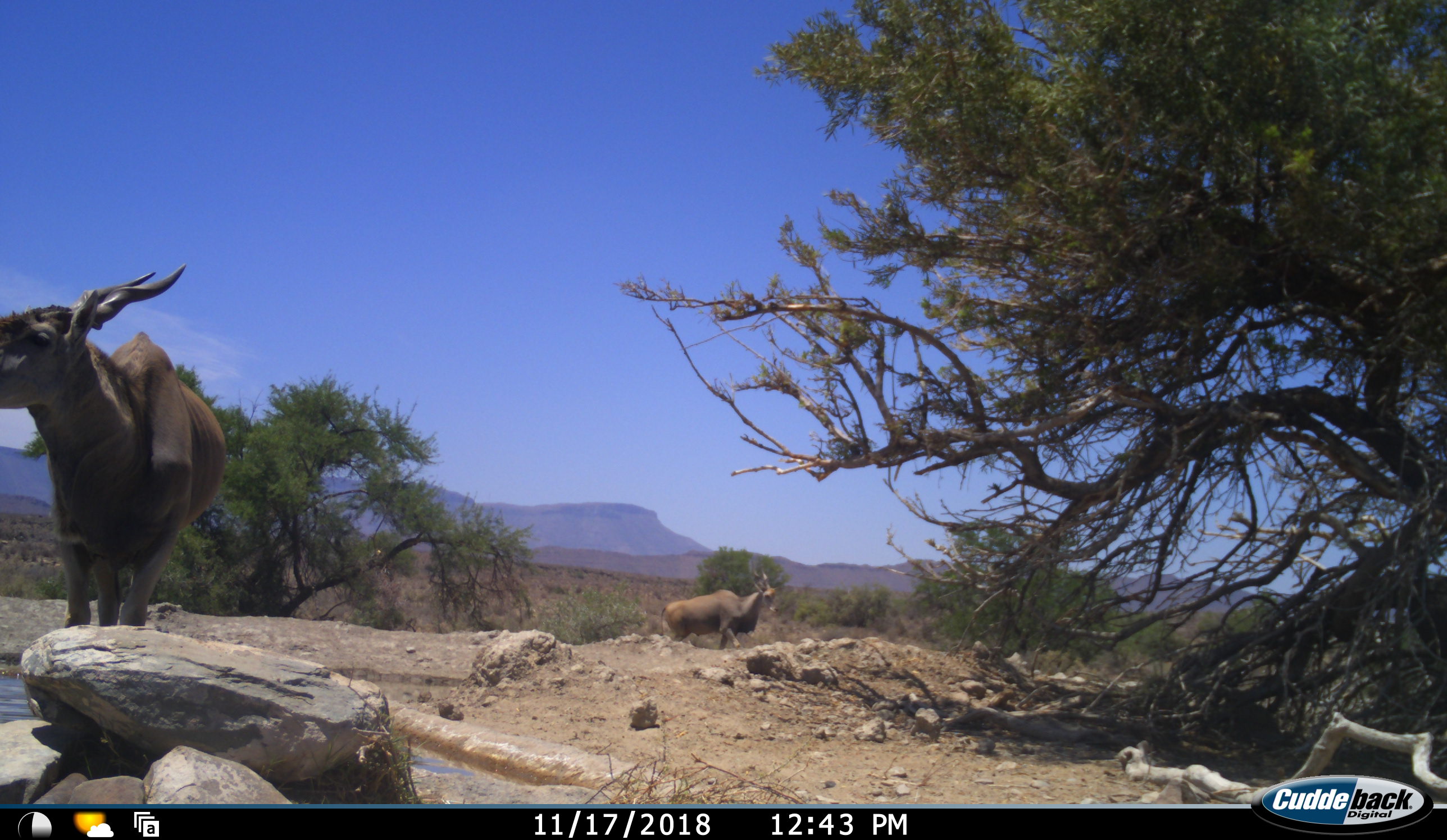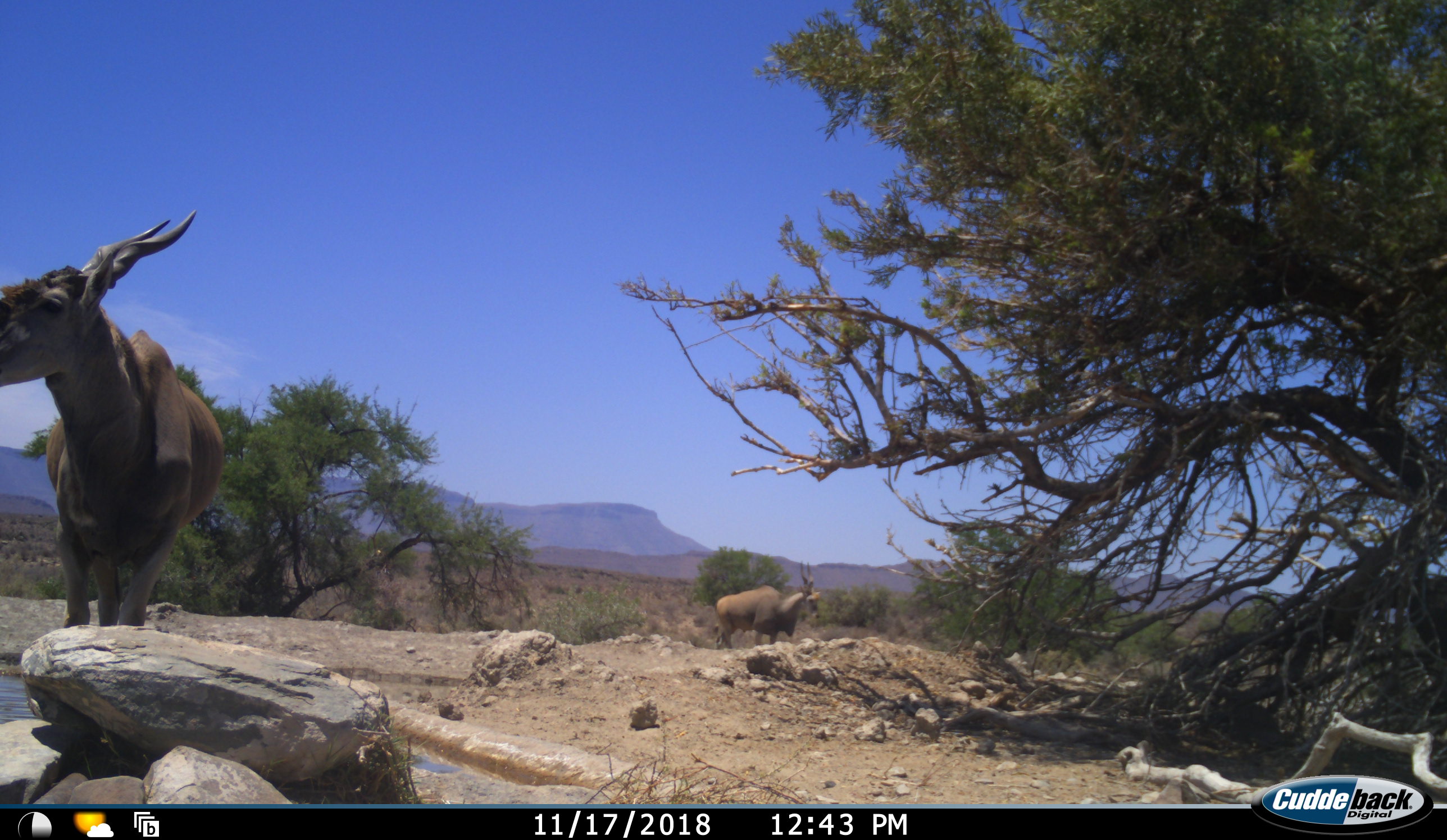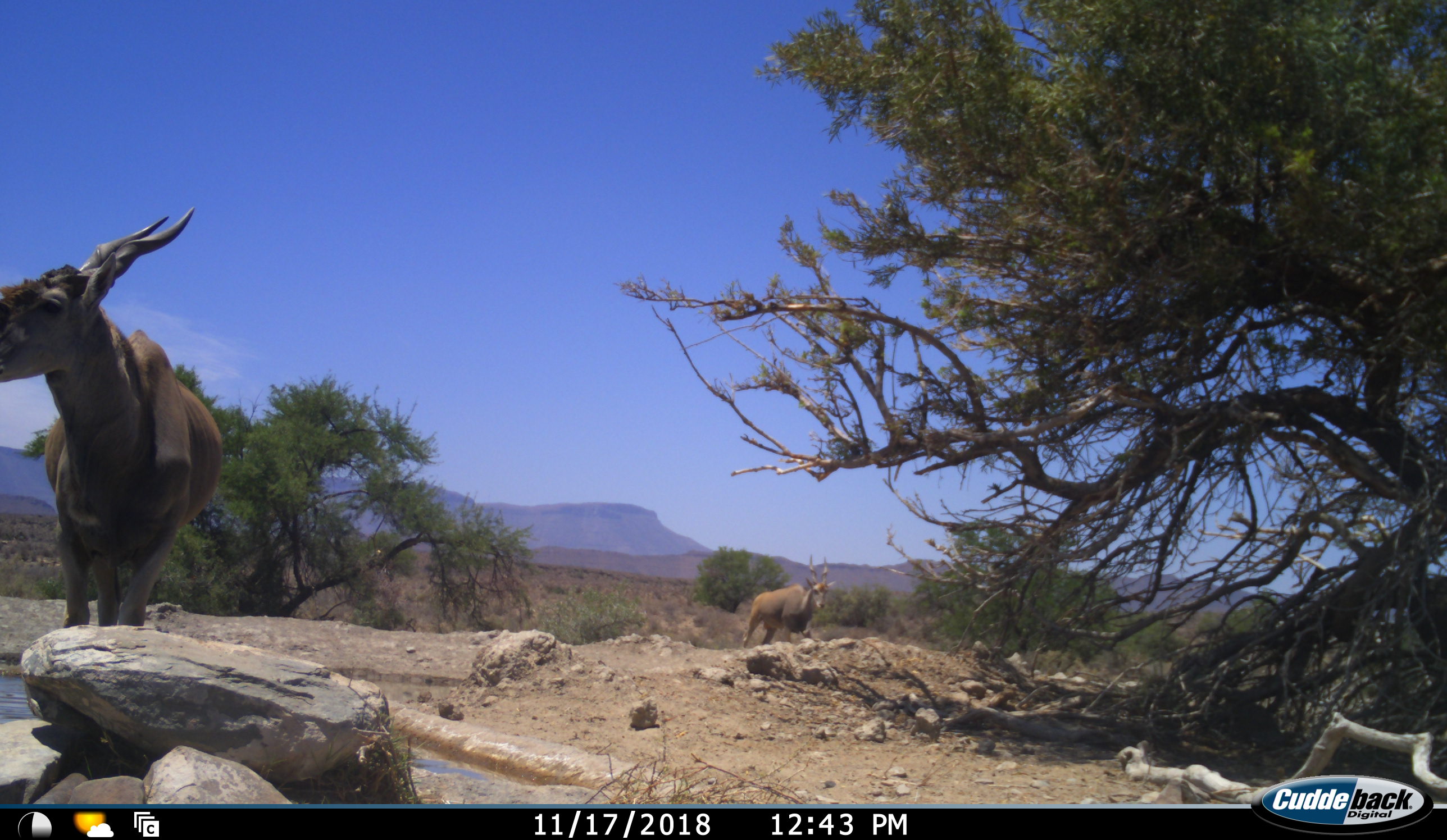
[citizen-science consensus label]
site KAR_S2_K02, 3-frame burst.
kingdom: Animalia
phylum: Chordata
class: Mammalia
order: Artiodactyla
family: Bovidae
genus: Tragelaphus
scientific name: Tragelaphus oryx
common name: eland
Eland (Tragelaphus oryx), count 2. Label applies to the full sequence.